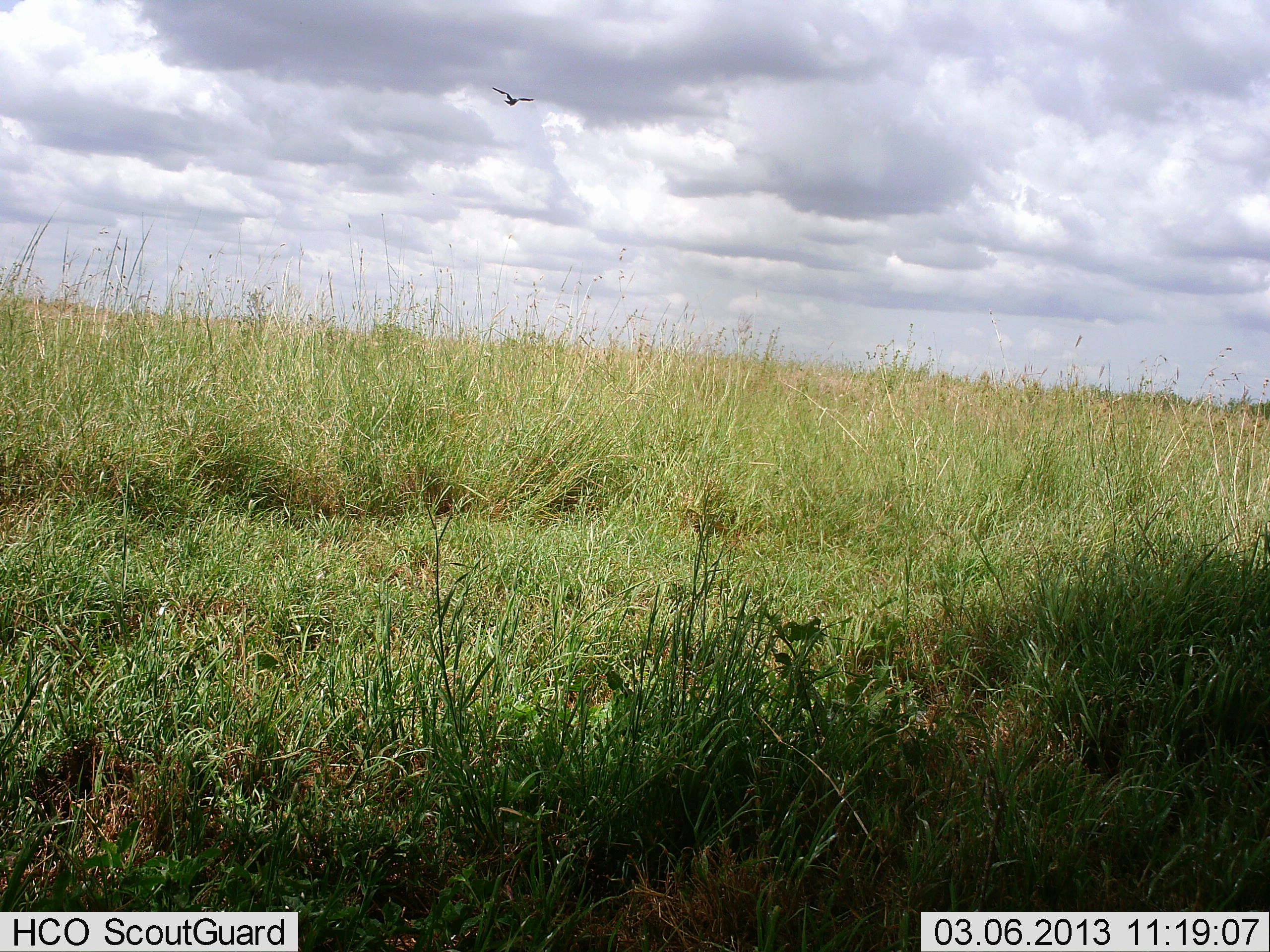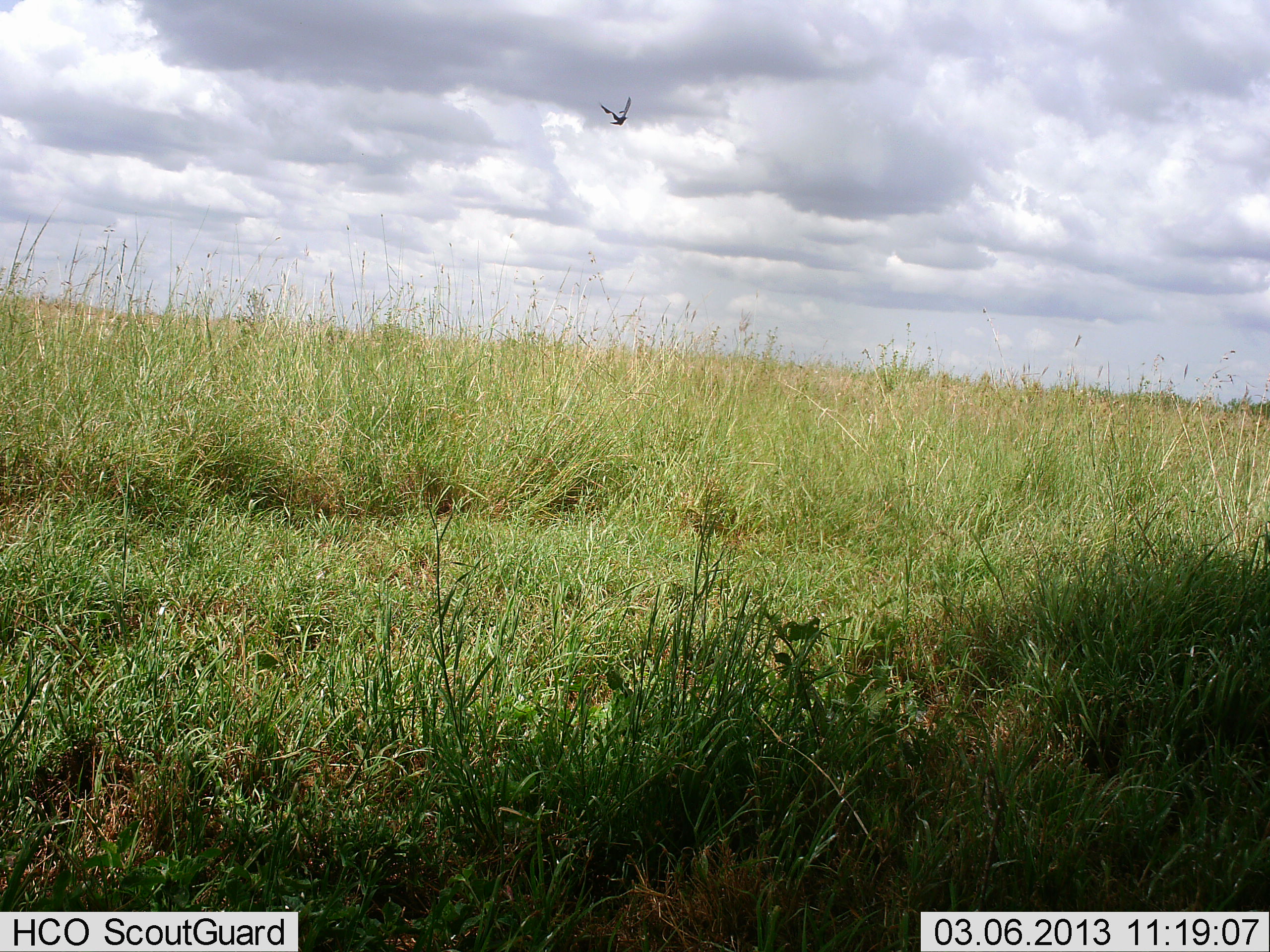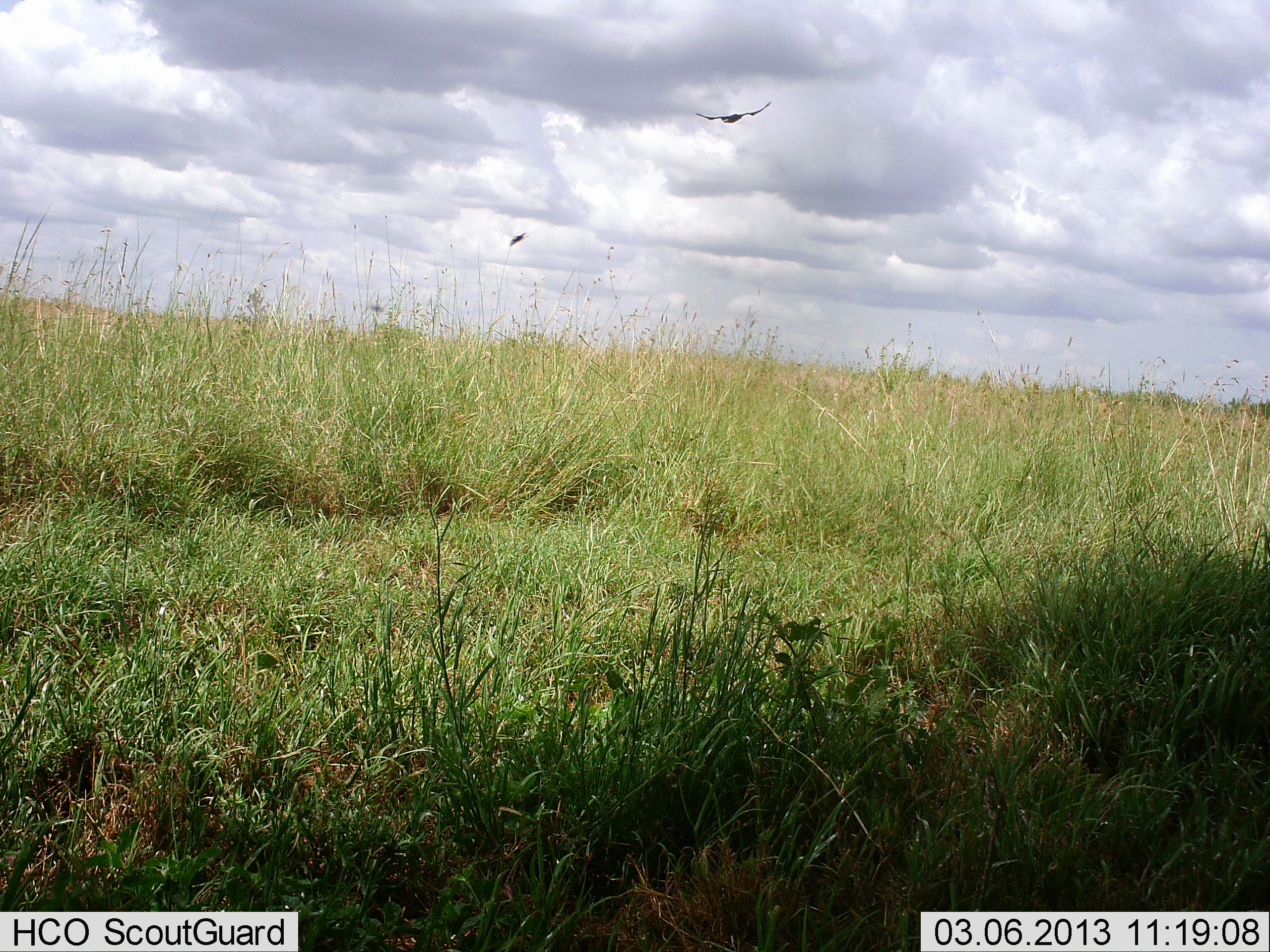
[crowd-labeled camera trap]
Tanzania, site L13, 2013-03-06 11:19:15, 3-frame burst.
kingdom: Animalia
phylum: Chordata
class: Aves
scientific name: Aves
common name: bird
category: otherbird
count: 1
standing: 0%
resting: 0%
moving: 100%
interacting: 0%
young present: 0%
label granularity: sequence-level